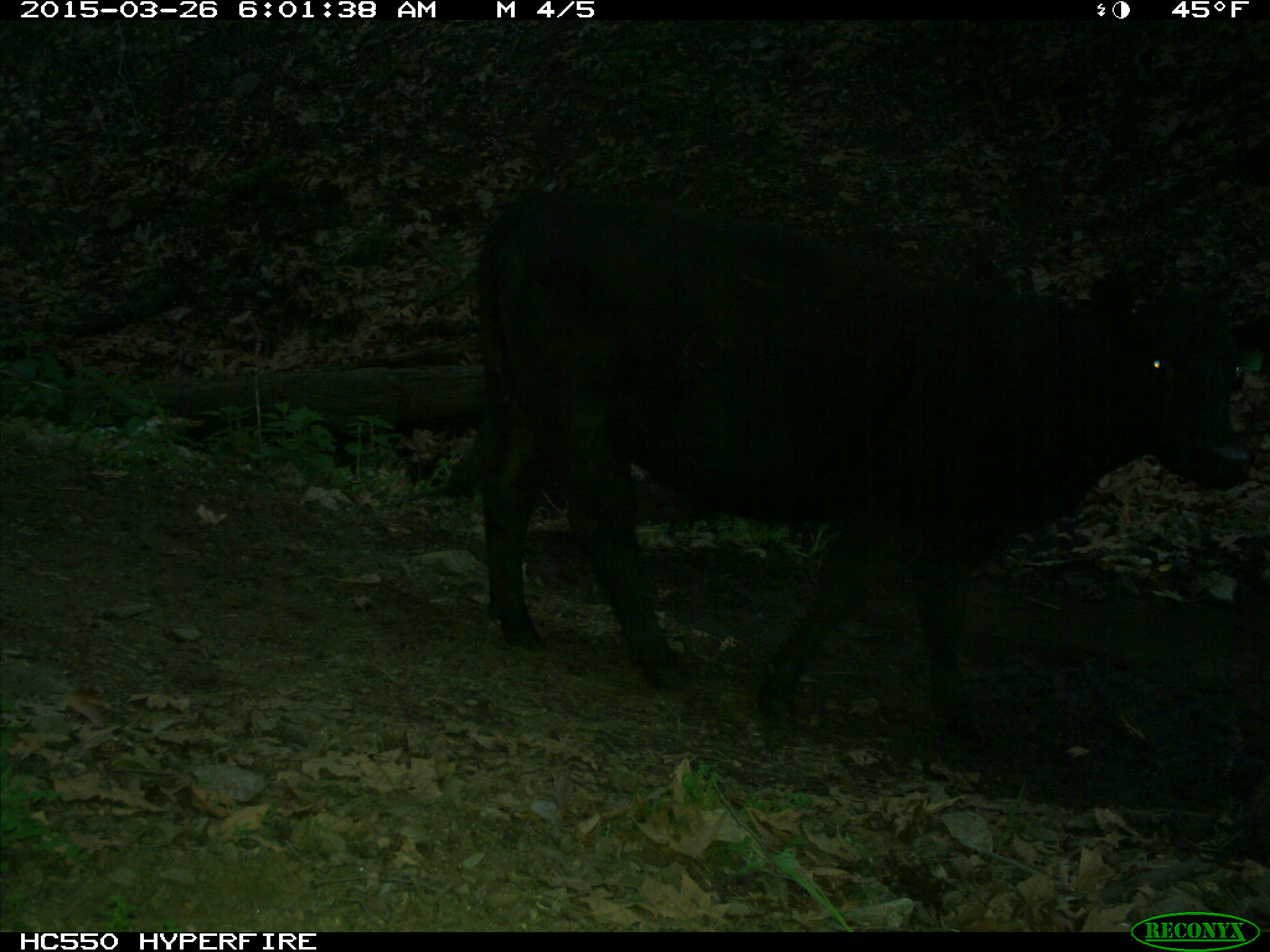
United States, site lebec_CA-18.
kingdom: Animalia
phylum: Chordata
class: Mammalia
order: Artiodactyla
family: Bovidae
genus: Bos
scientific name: Bos taurus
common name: domestic cow